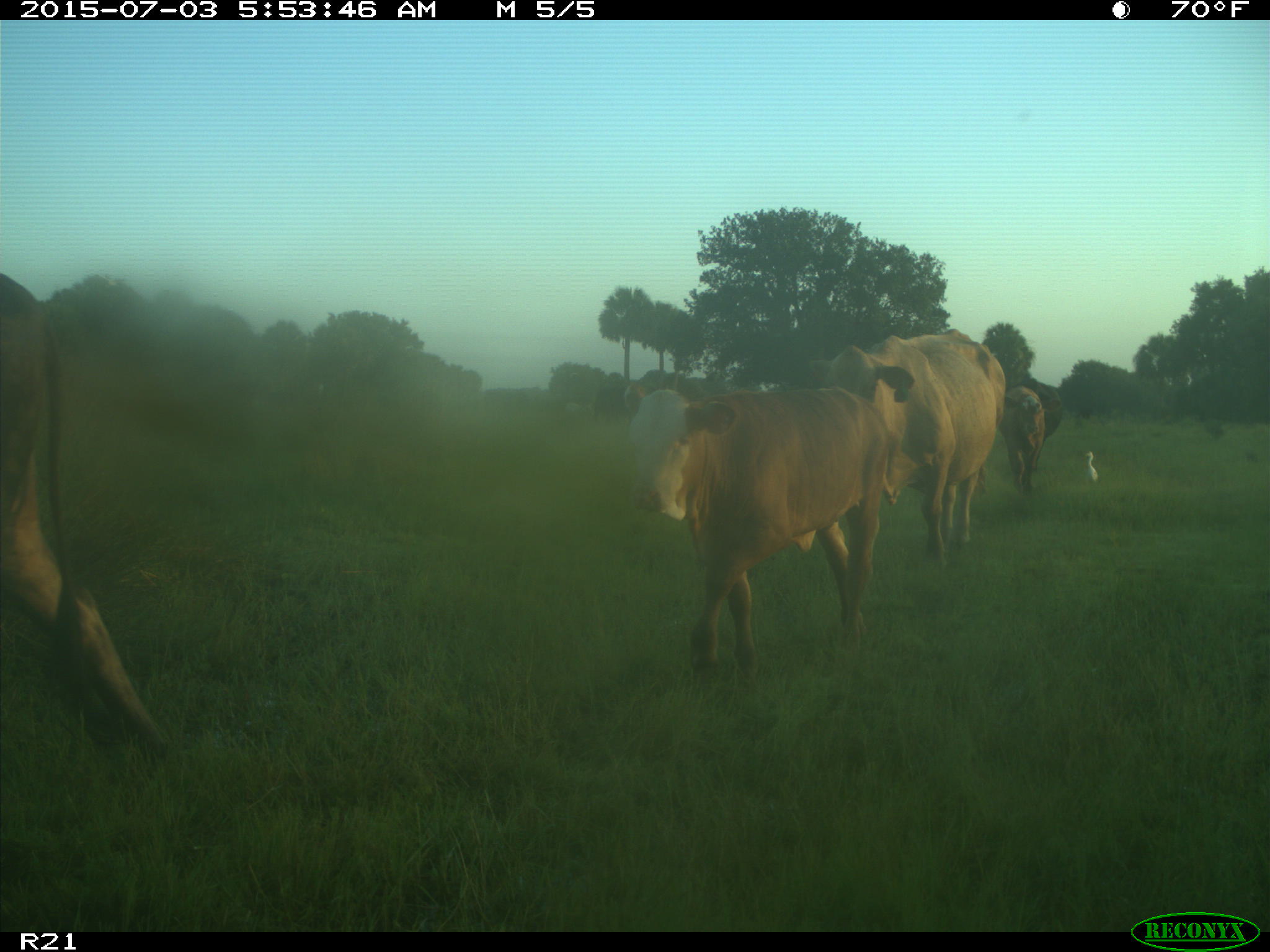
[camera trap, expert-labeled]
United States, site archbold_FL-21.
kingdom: Animalia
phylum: Chordata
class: Mammalia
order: Artiodactyla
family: Bovidae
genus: Bos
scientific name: Bos taurus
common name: domestic cow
Bos taurus (domestic cow).